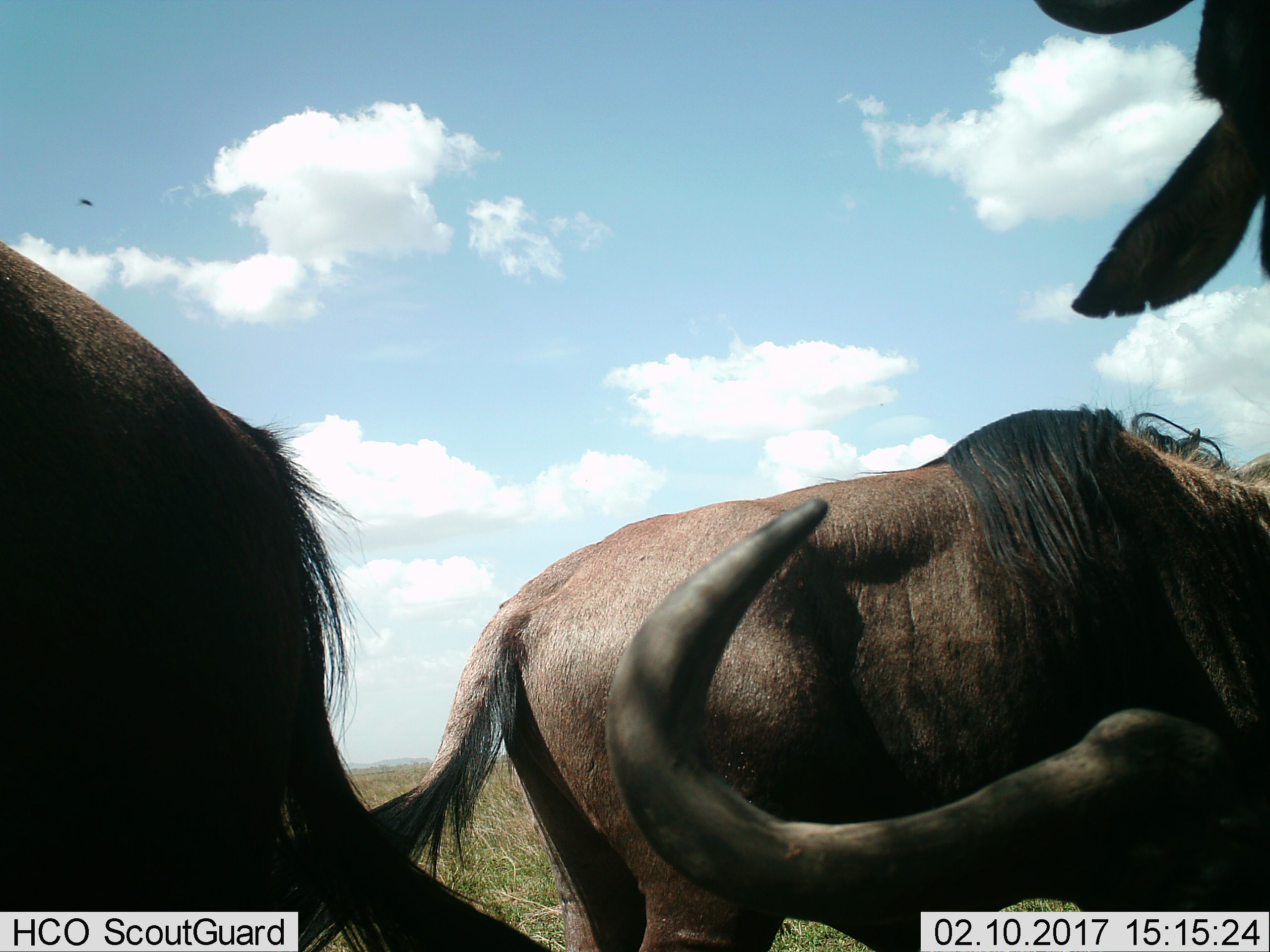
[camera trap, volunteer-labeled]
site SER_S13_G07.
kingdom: Animalia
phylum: Chordata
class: Mammalia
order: Artiodactyla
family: Bovidae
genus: Connochaetes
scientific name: Connochaetes taurinus taurinus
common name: blue wildebeest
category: wildebeestblue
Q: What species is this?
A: Wildebeestblue (blue wildebeest) (Connochaetes taurinus taurinus).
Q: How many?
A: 4.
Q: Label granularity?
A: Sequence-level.